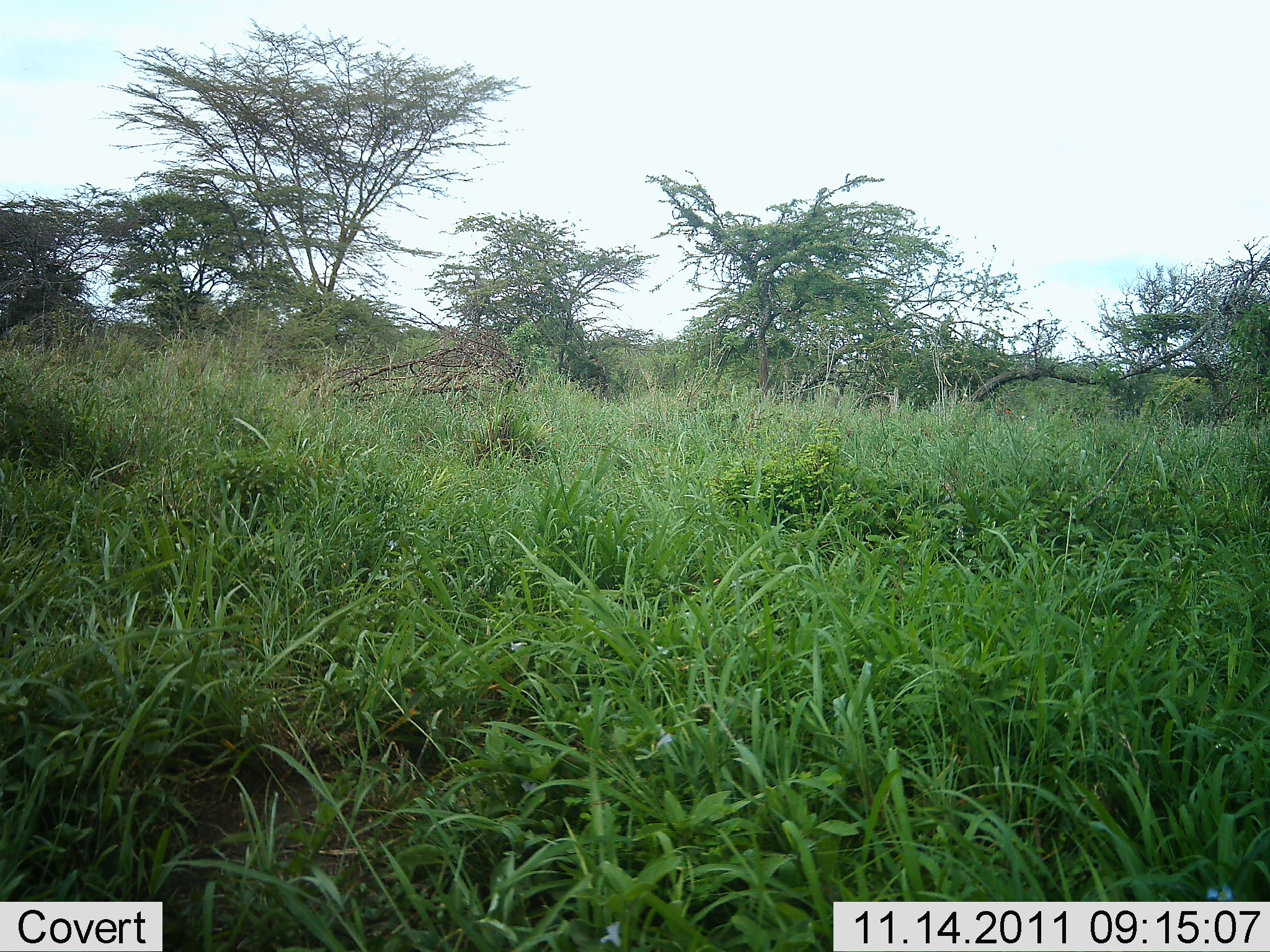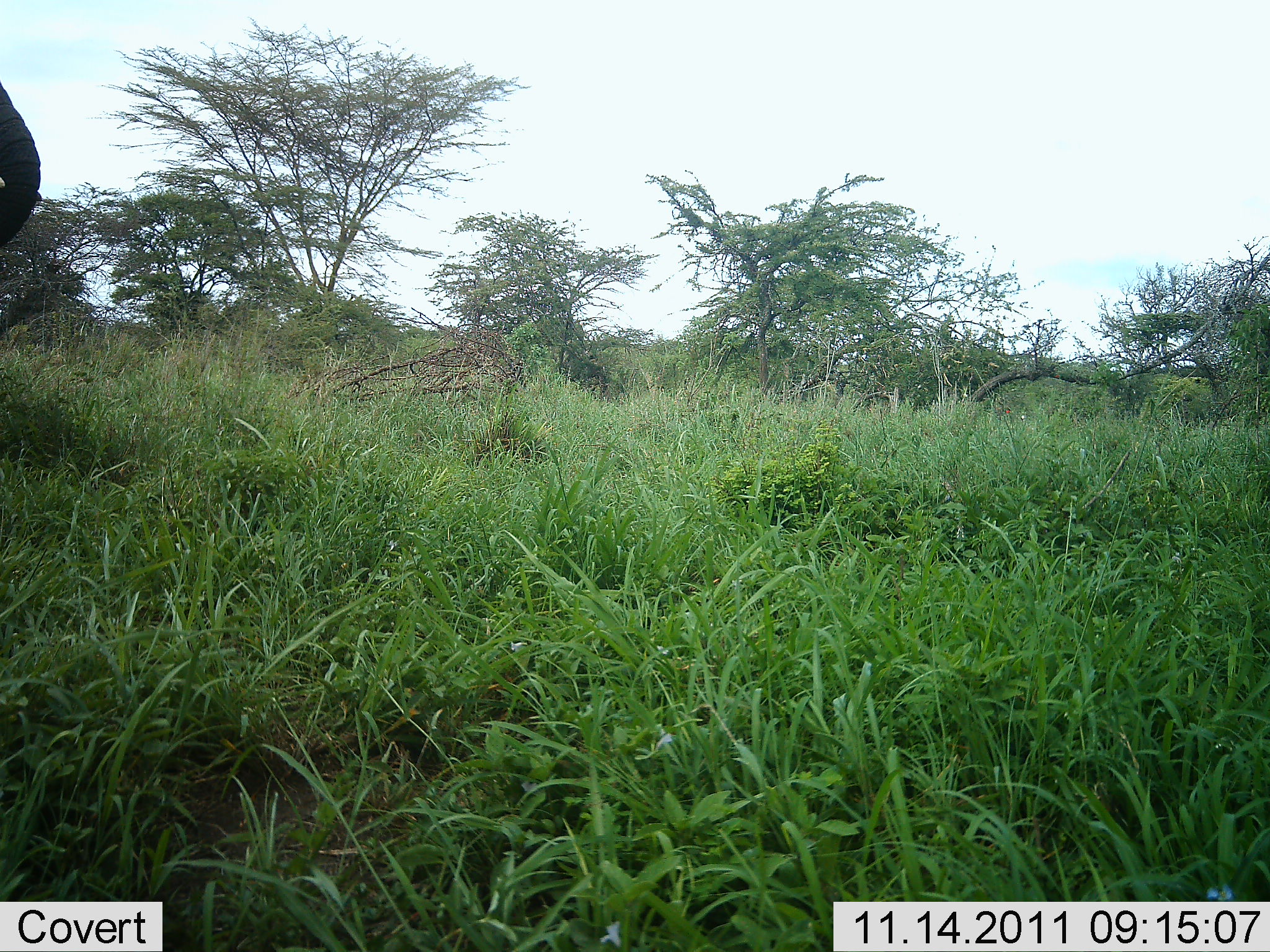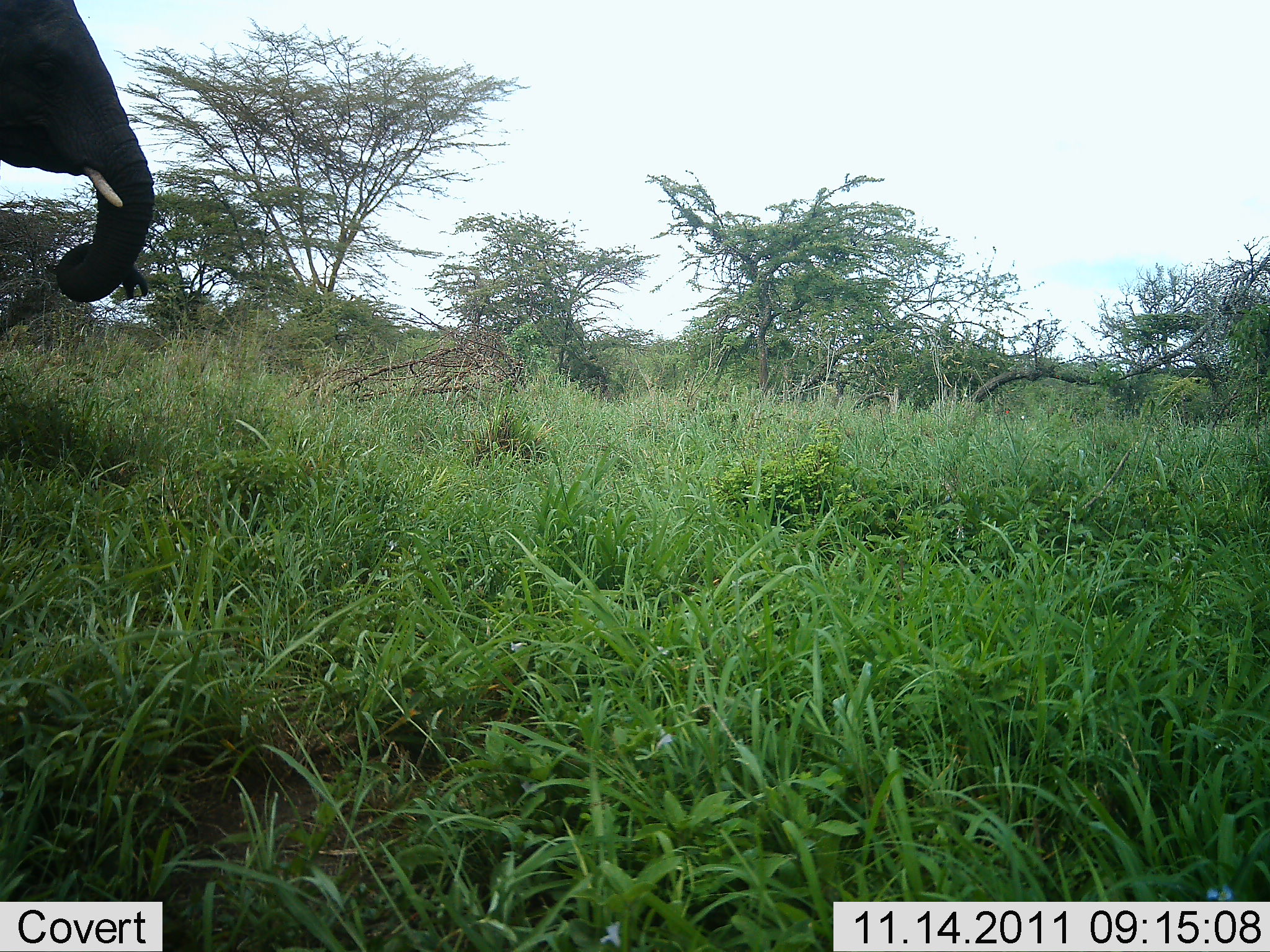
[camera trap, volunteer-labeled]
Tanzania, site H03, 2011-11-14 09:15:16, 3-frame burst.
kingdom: Animalia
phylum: Chordata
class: Mammalia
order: Proboscidea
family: Elephantidae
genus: Loxodonta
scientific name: Loxodonta africana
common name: african bush elephant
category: elephant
Elephant (african bush elephant) (Loxodonta africana), count 1. Behavior (volunteer vote fractions): standing 0%, resting 0%, moving 100%, interacting 0%. Young present (vote fraction): 0%. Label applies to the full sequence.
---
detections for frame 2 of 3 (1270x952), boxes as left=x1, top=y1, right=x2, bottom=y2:
animal: left=5, top=97, right=41, bottom=243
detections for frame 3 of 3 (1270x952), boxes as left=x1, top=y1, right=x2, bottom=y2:
animal: left=0, top=1, right=158, bottom=308